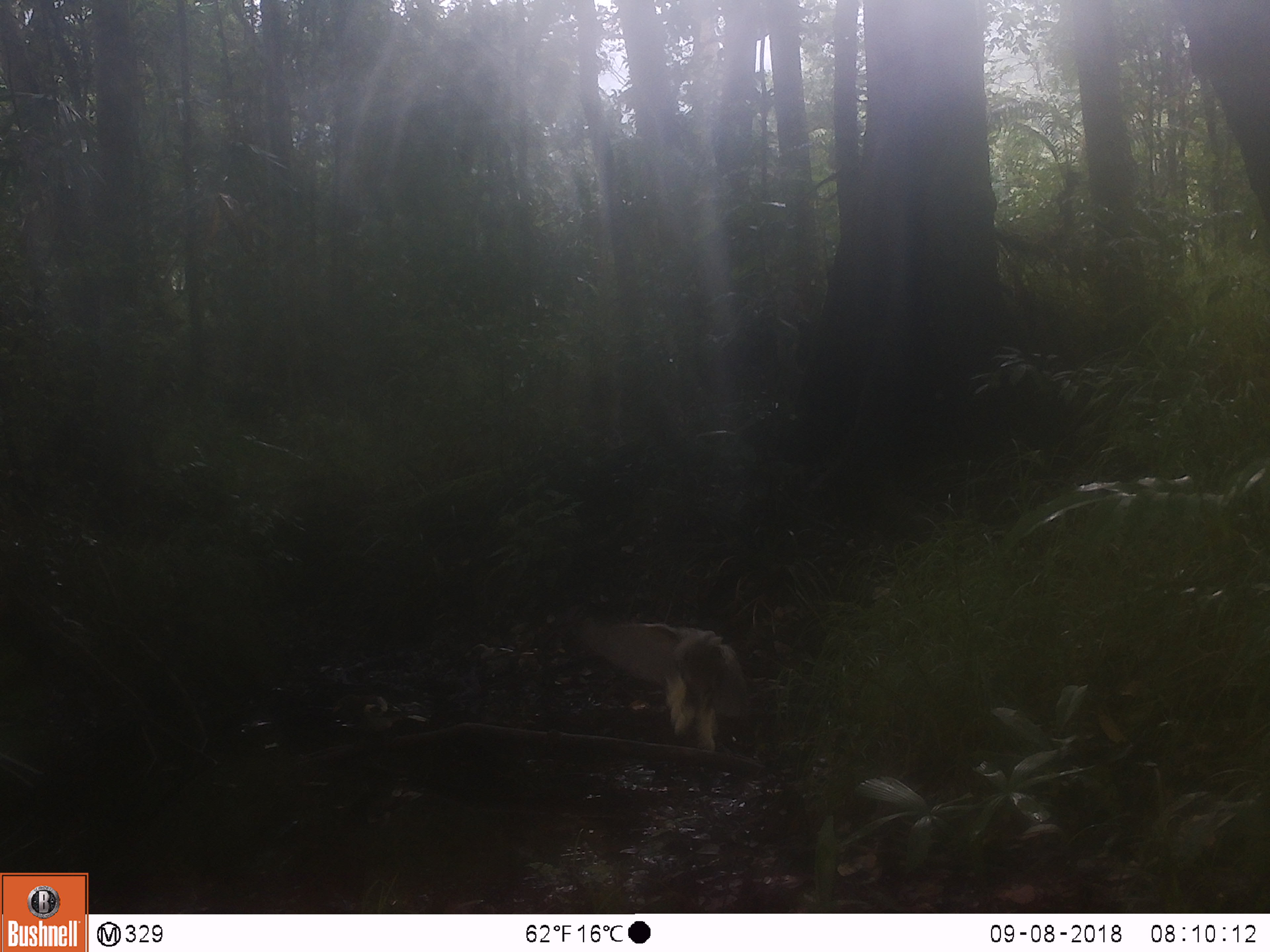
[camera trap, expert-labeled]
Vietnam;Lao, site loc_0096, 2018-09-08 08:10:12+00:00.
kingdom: Animalia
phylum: Chordata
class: Aves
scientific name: Aves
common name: bird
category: unidentified bird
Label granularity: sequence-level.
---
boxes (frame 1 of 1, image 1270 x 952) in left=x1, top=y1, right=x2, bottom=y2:
unidentified bird: left=575, top=616, right=750, bottom=752; left=332, top=692, right=426, bottom=742; left=464, top=643, right=538, bottom=678